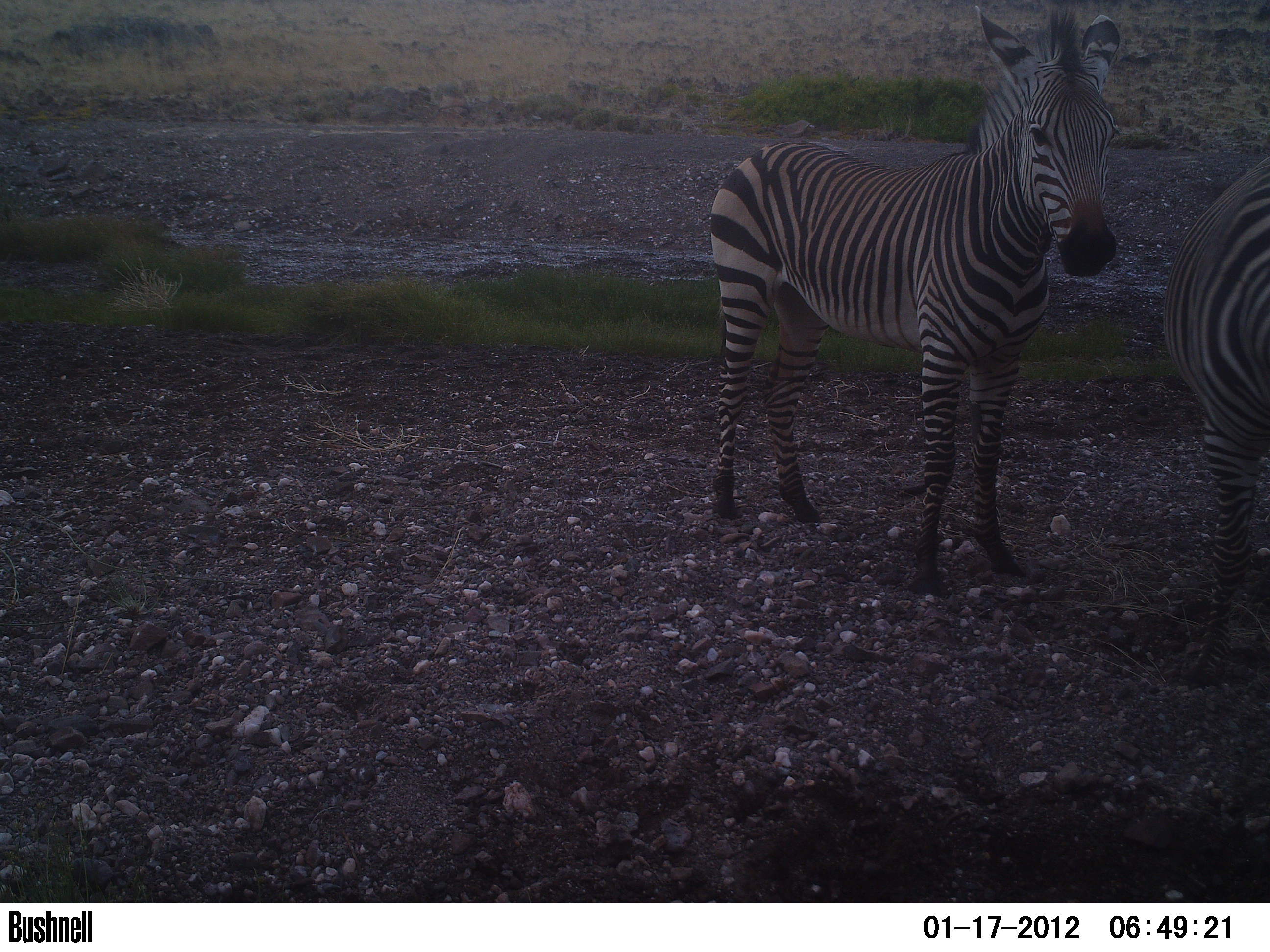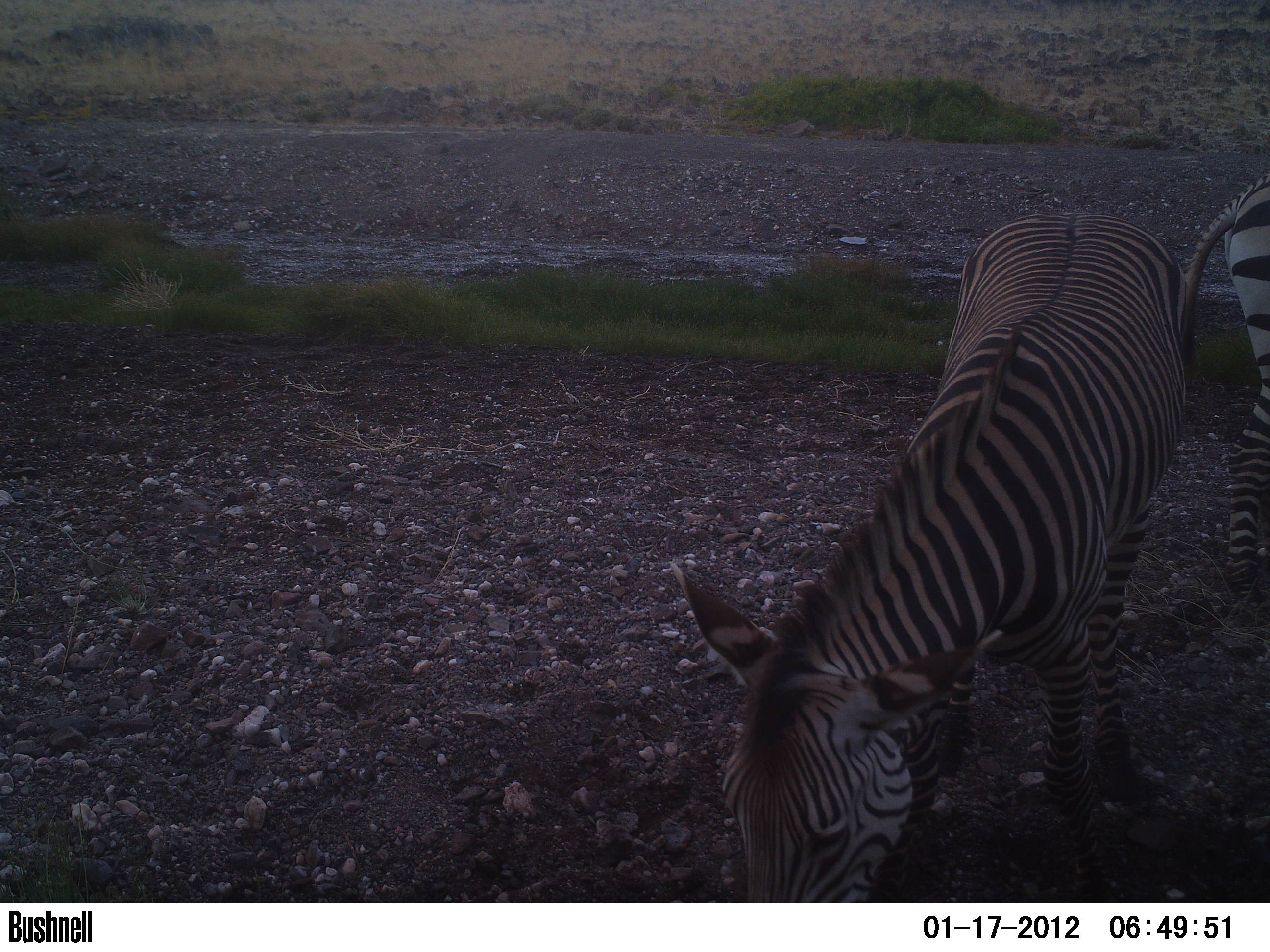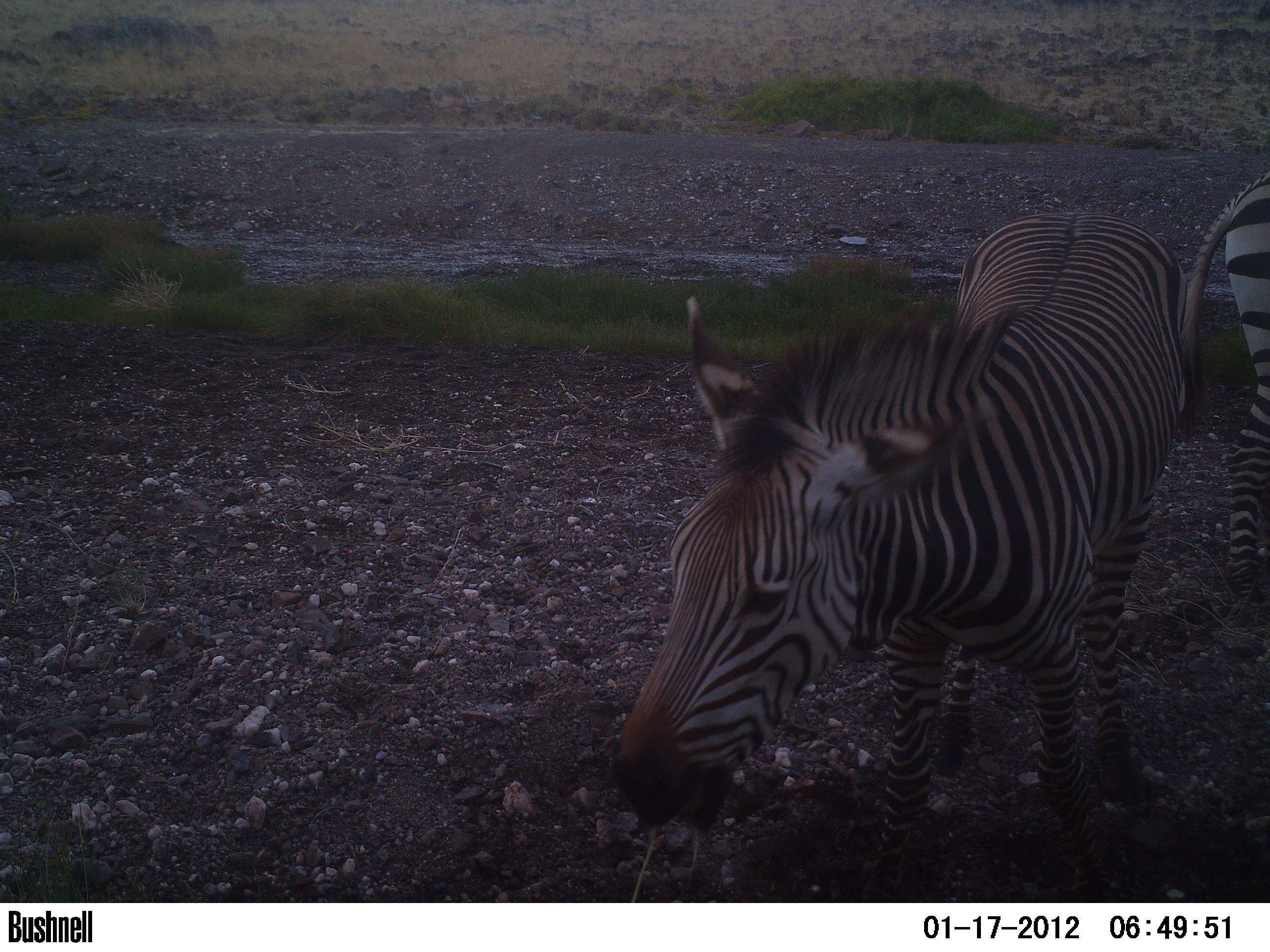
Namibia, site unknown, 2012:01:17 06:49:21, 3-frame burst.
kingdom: Animalia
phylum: Chordata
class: Mammalia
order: Perissodactyla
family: Equidae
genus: Equus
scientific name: Equus zebra hartmannae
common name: hartmann's mountain zebra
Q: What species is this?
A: Equus zebra hartmannae (hartmann's mountain zebra).